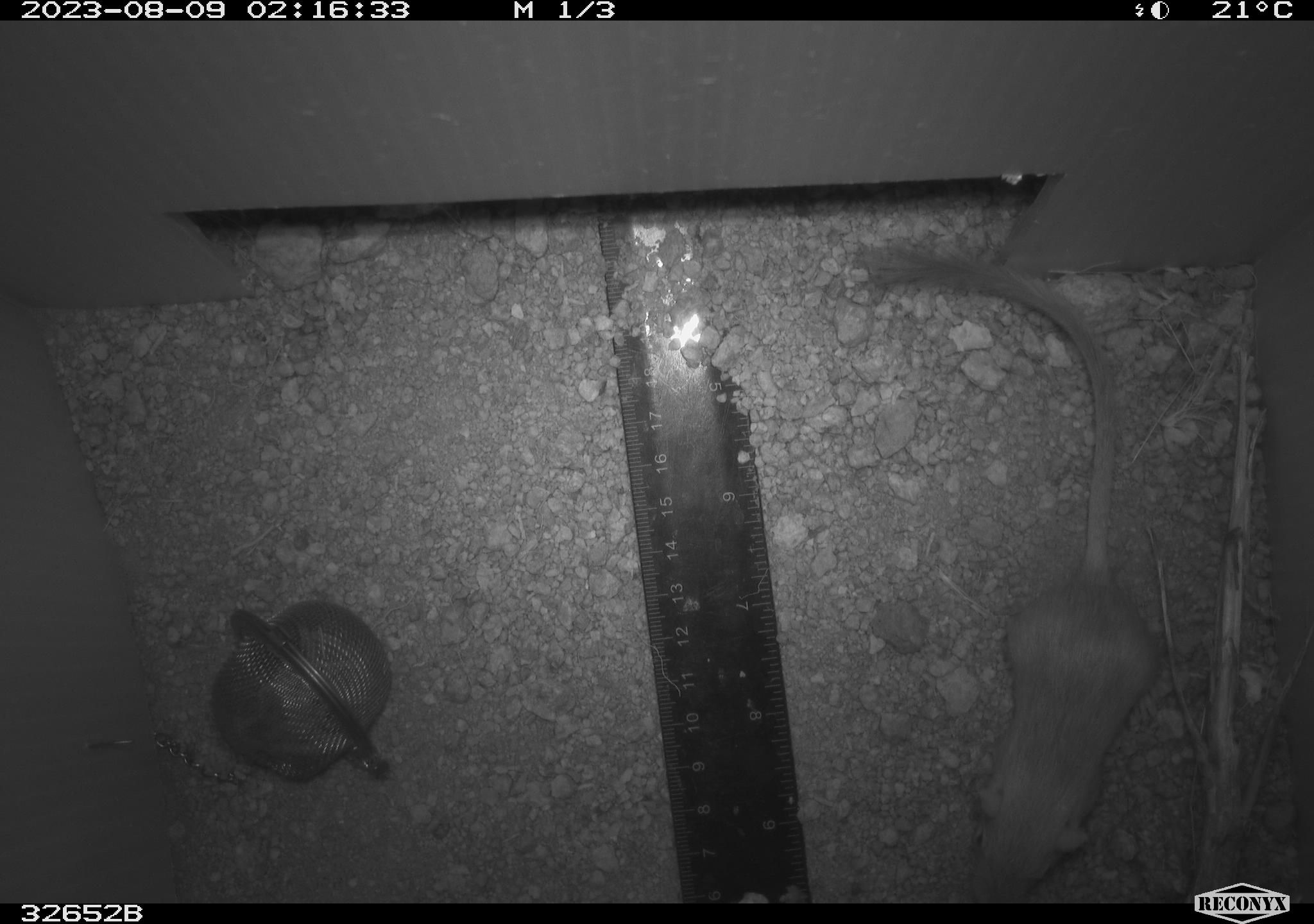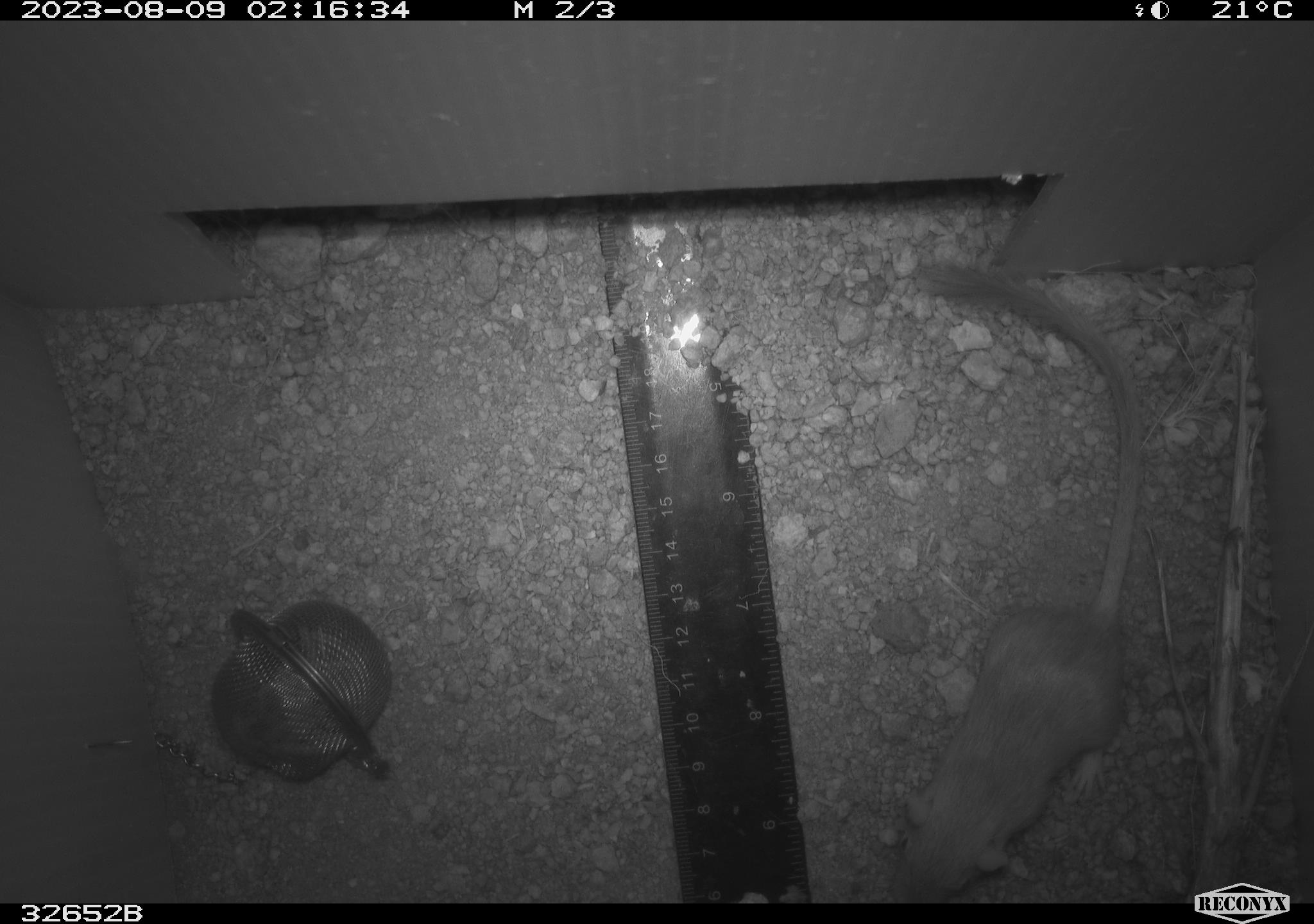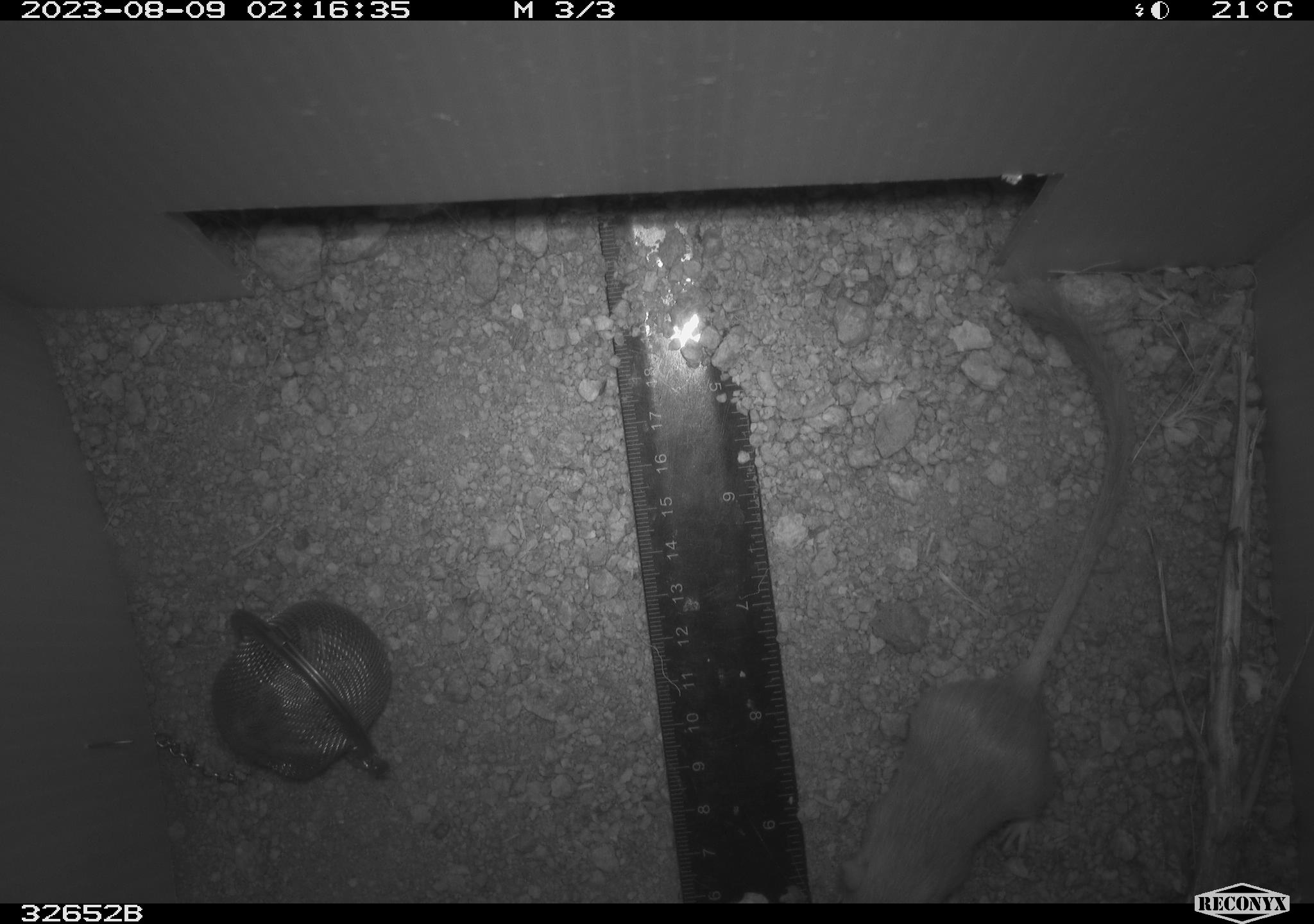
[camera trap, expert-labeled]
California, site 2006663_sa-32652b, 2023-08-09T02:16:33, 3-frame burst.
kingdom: Animalia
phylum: Chordata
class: Mammalia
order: Rodentia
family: Heteromyidae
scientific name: Heteromyidae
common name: kangaroo rats and pocket mice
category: heteromyidae family